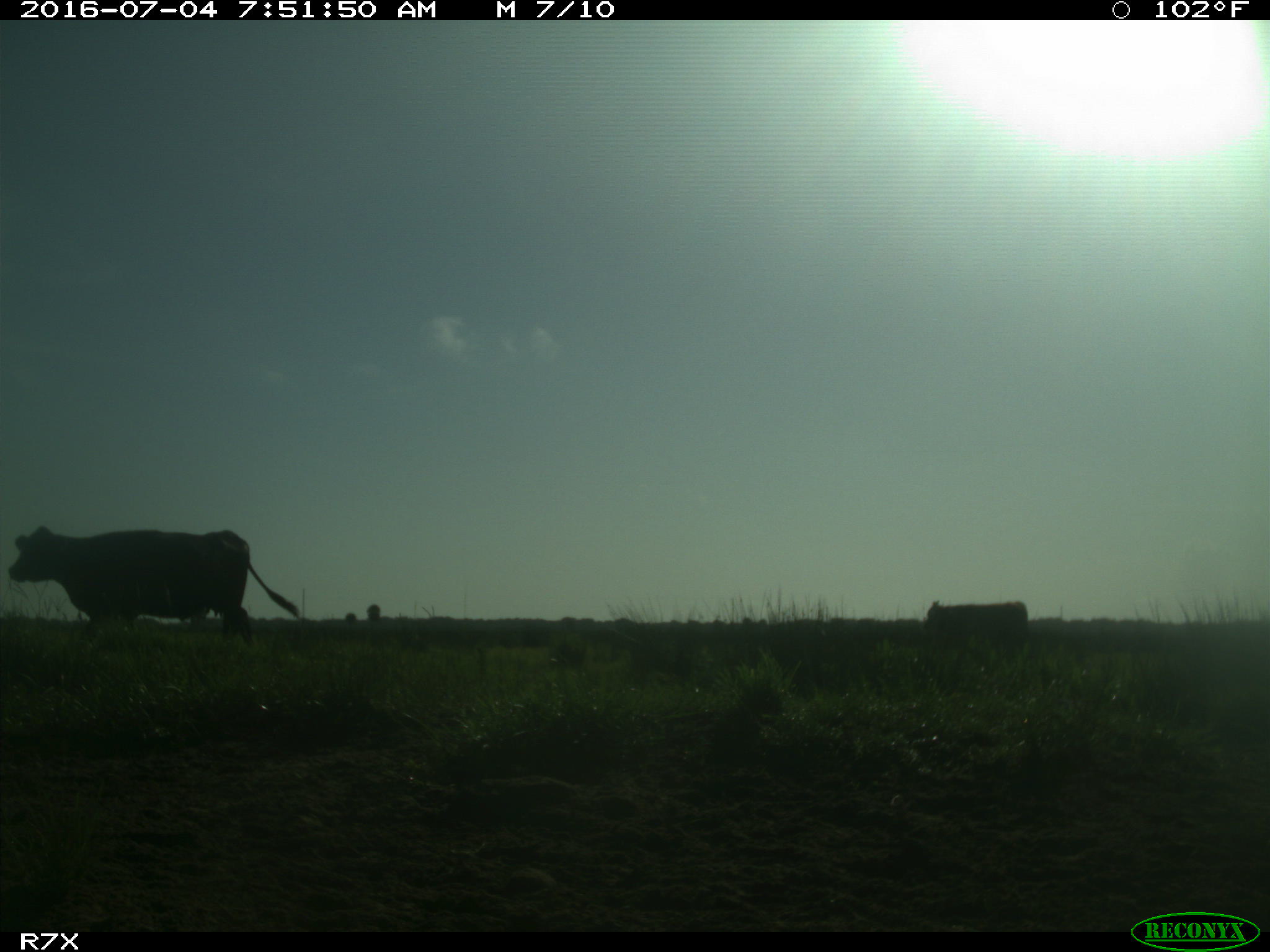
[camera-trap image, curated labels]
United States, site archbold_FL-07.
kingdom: Animalia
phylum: Chordata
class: Mammalia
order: Artiodactyla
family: Bovidae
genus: Bos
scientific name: Bos taurus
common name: domestic cow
Bos taurus (domestic cow).